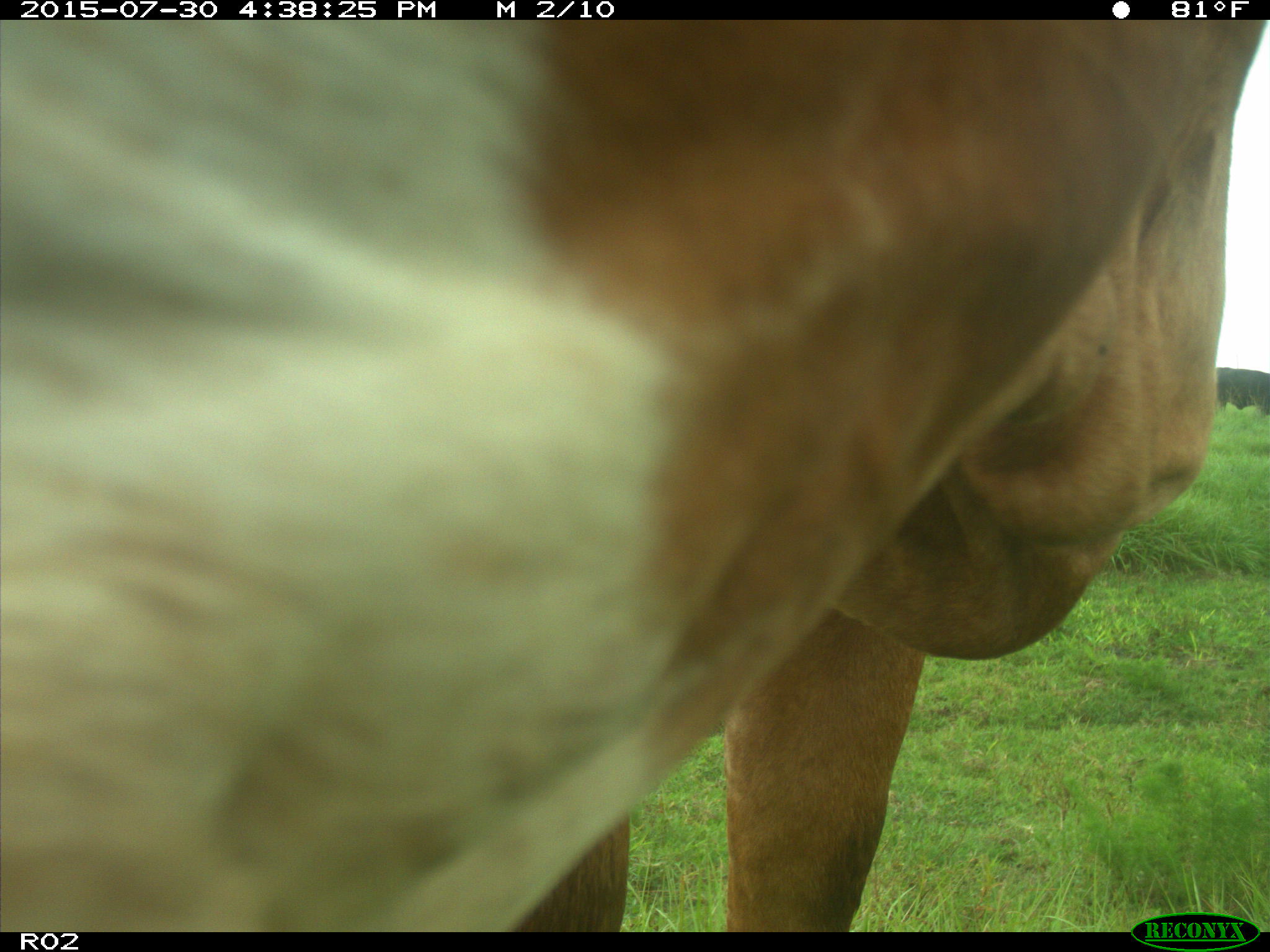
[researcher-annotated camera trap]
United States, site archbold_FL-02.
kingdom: Animalia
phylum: Chordata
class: Mammalia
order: Artiodactyla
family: Bovidae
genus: Bos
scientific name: Bos taurus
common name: domestic cow